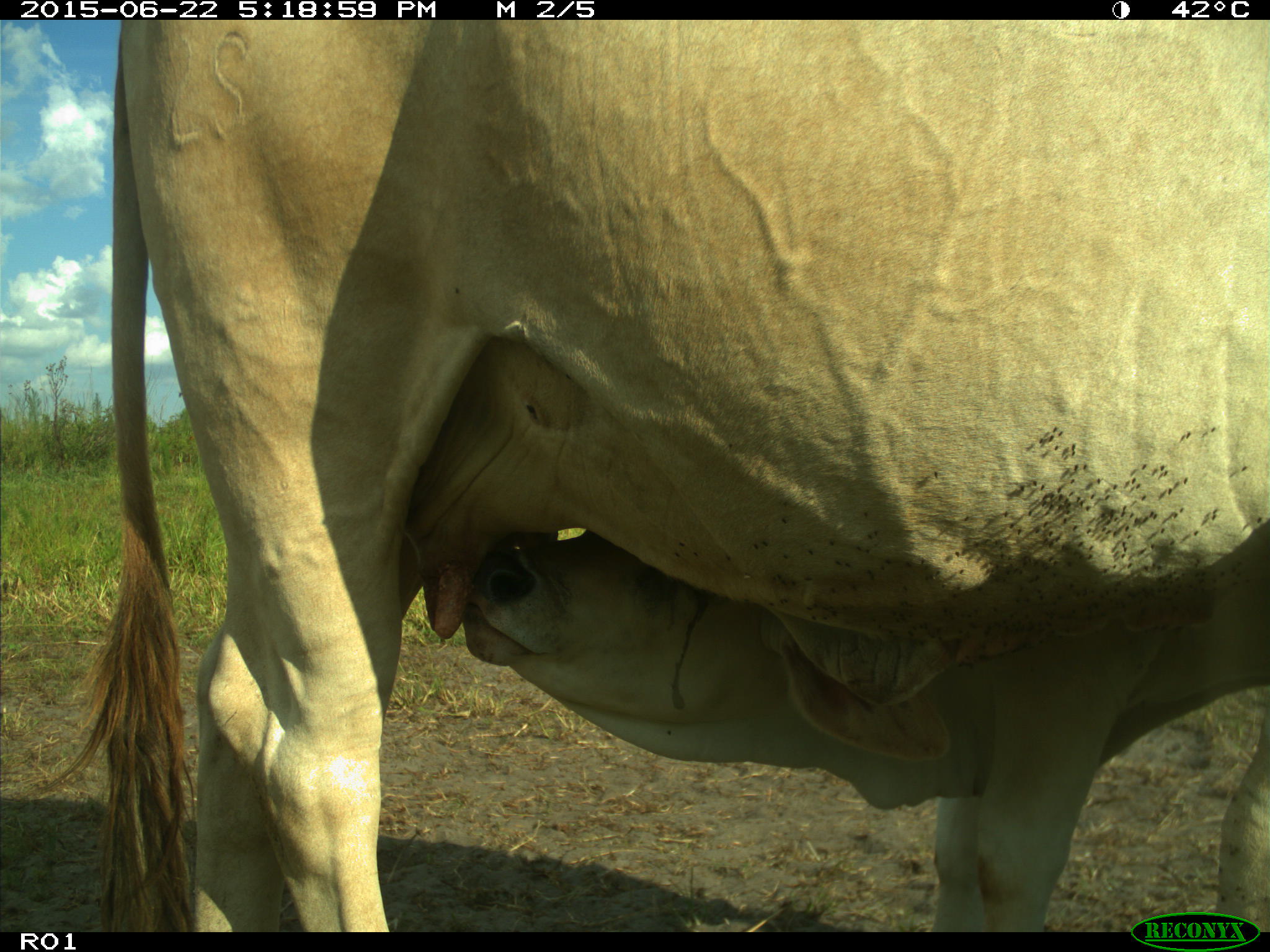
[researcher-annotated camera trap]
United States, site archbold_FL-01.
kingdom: Animalia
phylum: Chordata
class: Mammalia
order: Artiodactyla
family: Bovidae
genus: Bos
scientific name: Bos taurus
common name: domestic cow